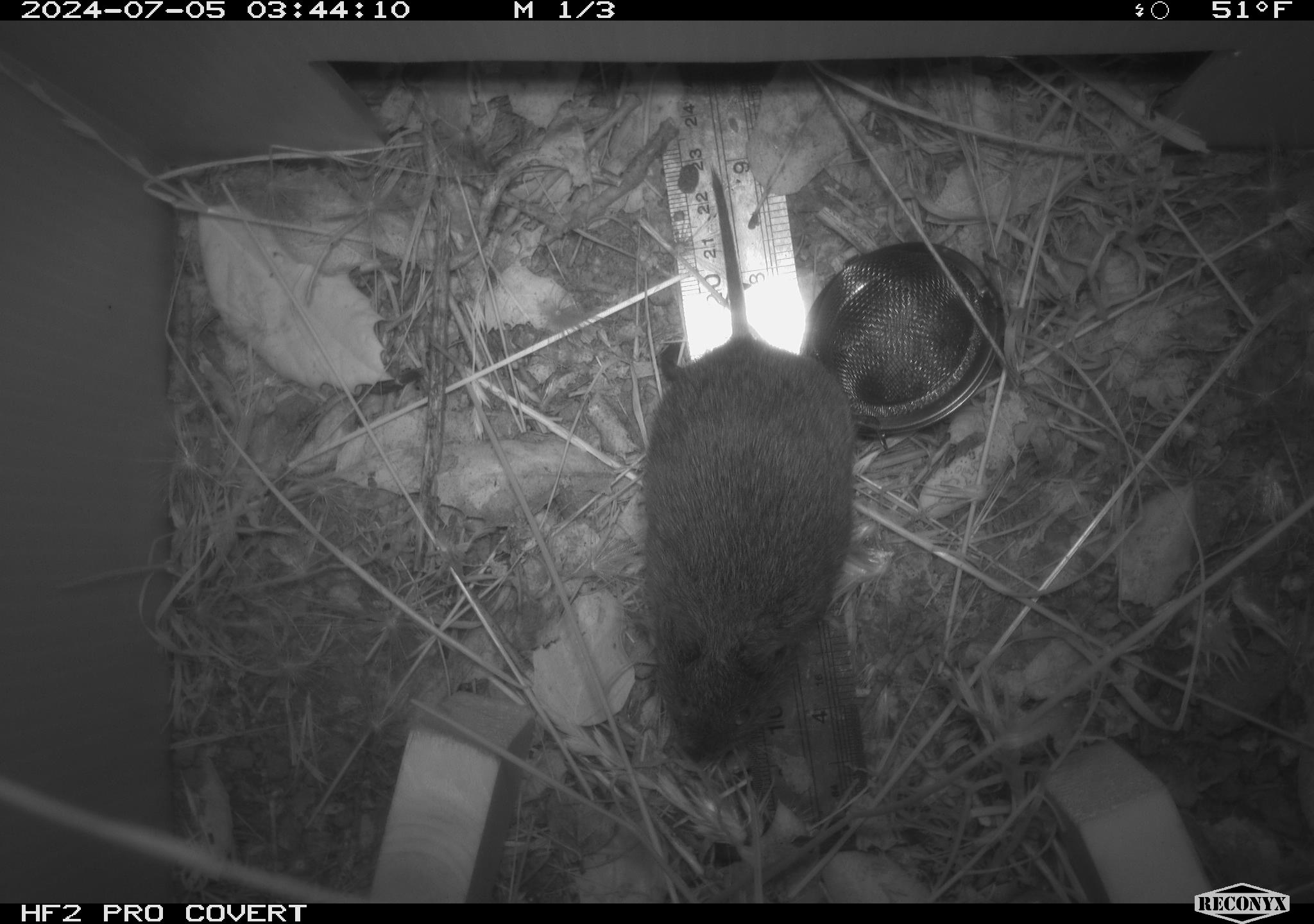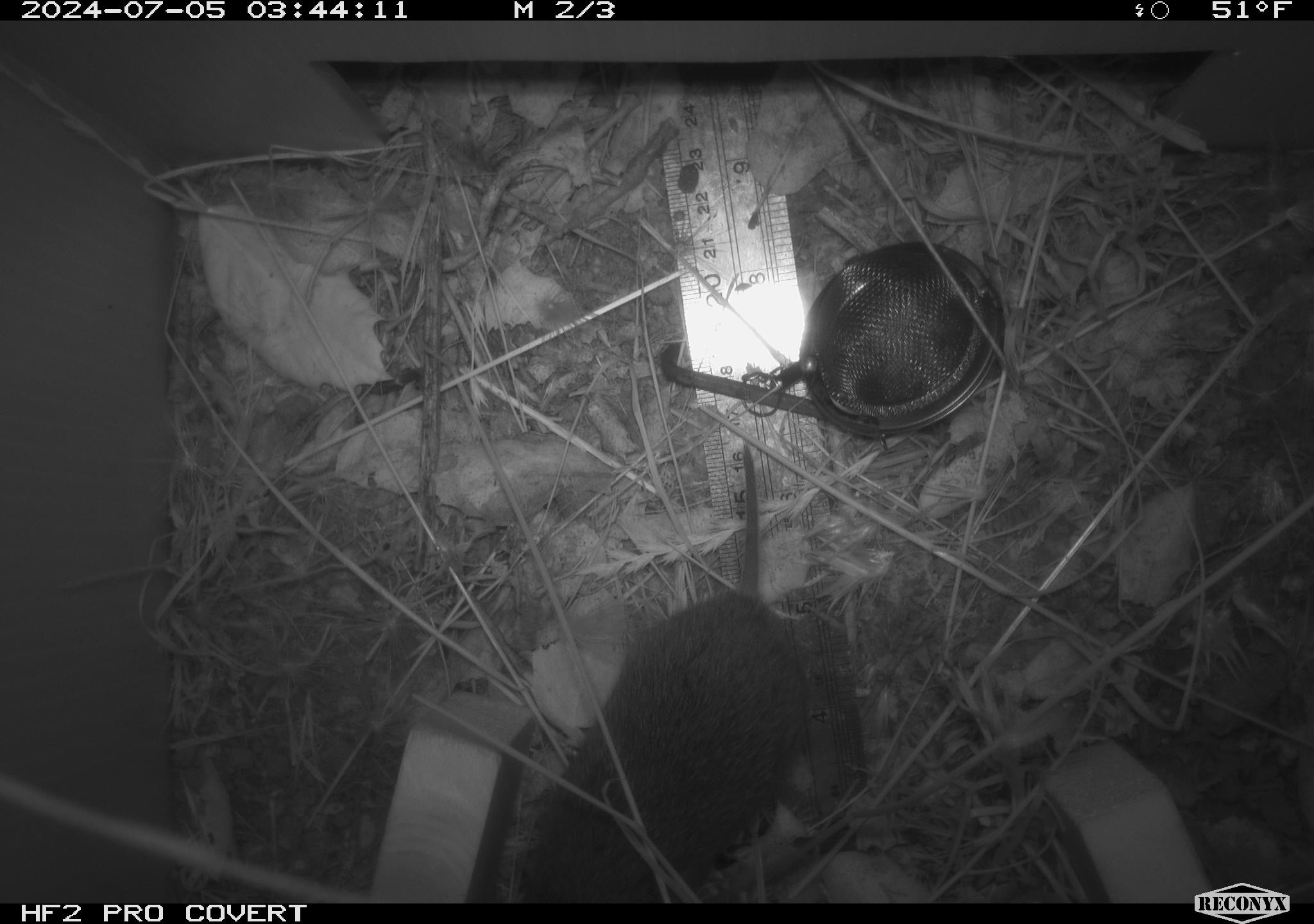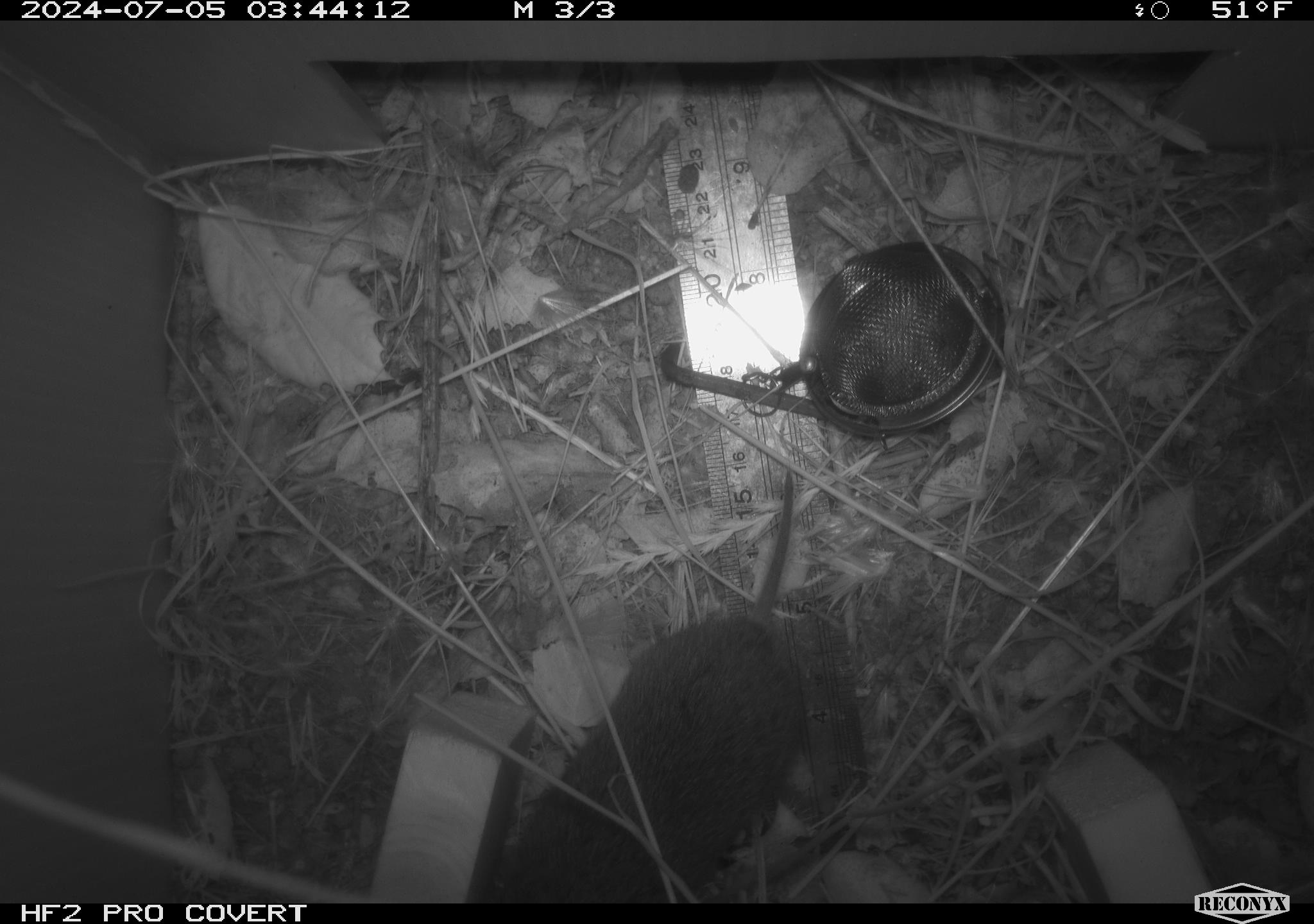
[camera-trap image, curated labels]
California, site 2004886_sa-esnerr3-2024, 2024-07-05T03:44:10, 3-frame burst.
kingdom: Animalia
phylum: Chordata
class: Mammalia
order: Rodentia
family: Cricetidae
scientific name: Cricetidae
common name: hamsters, voles, lemmings, and allies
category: cricetidae family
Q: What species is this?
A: Cricetidae family (hamsters, voles, lemmings, and allies) (Cricetidae).